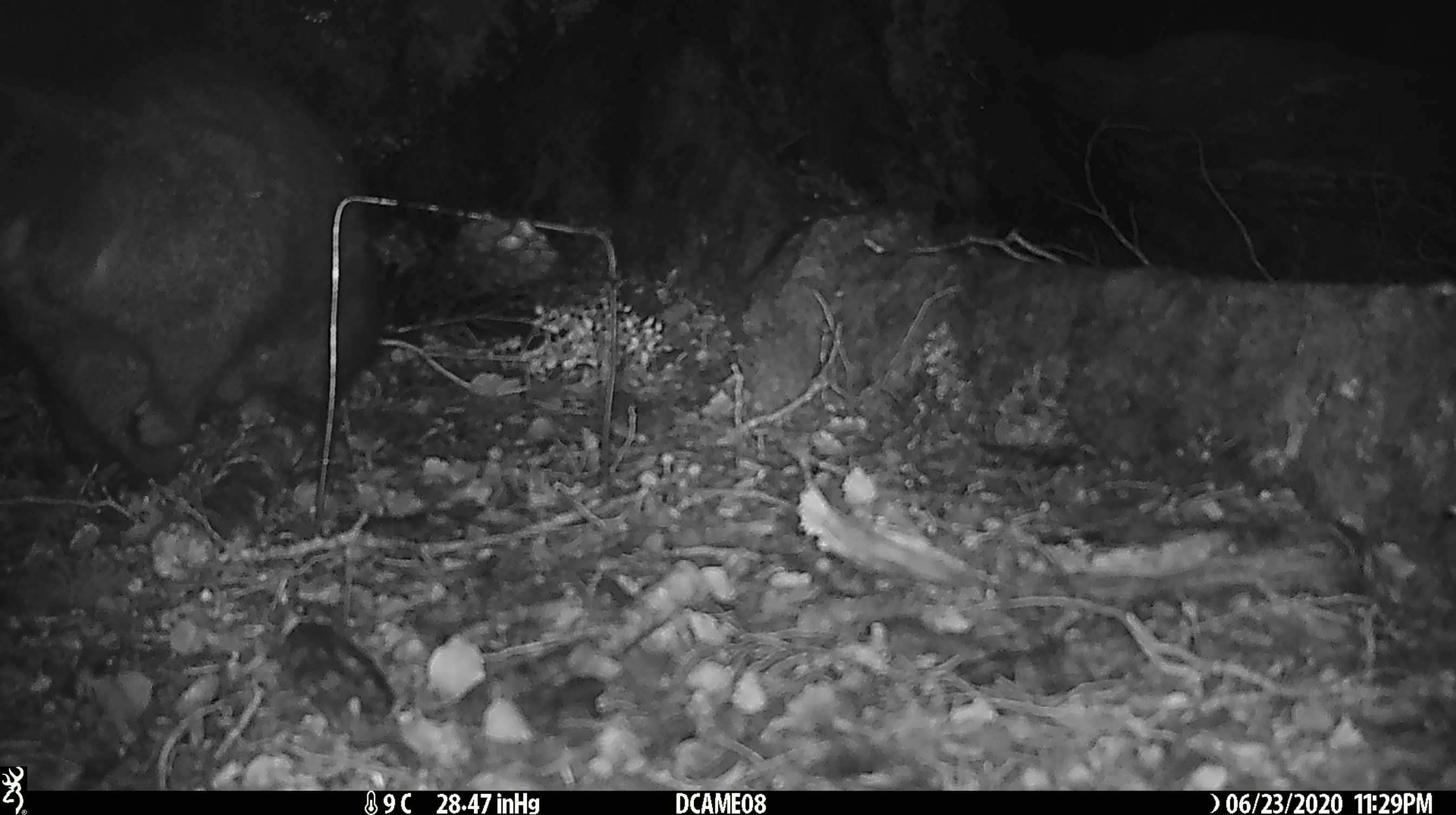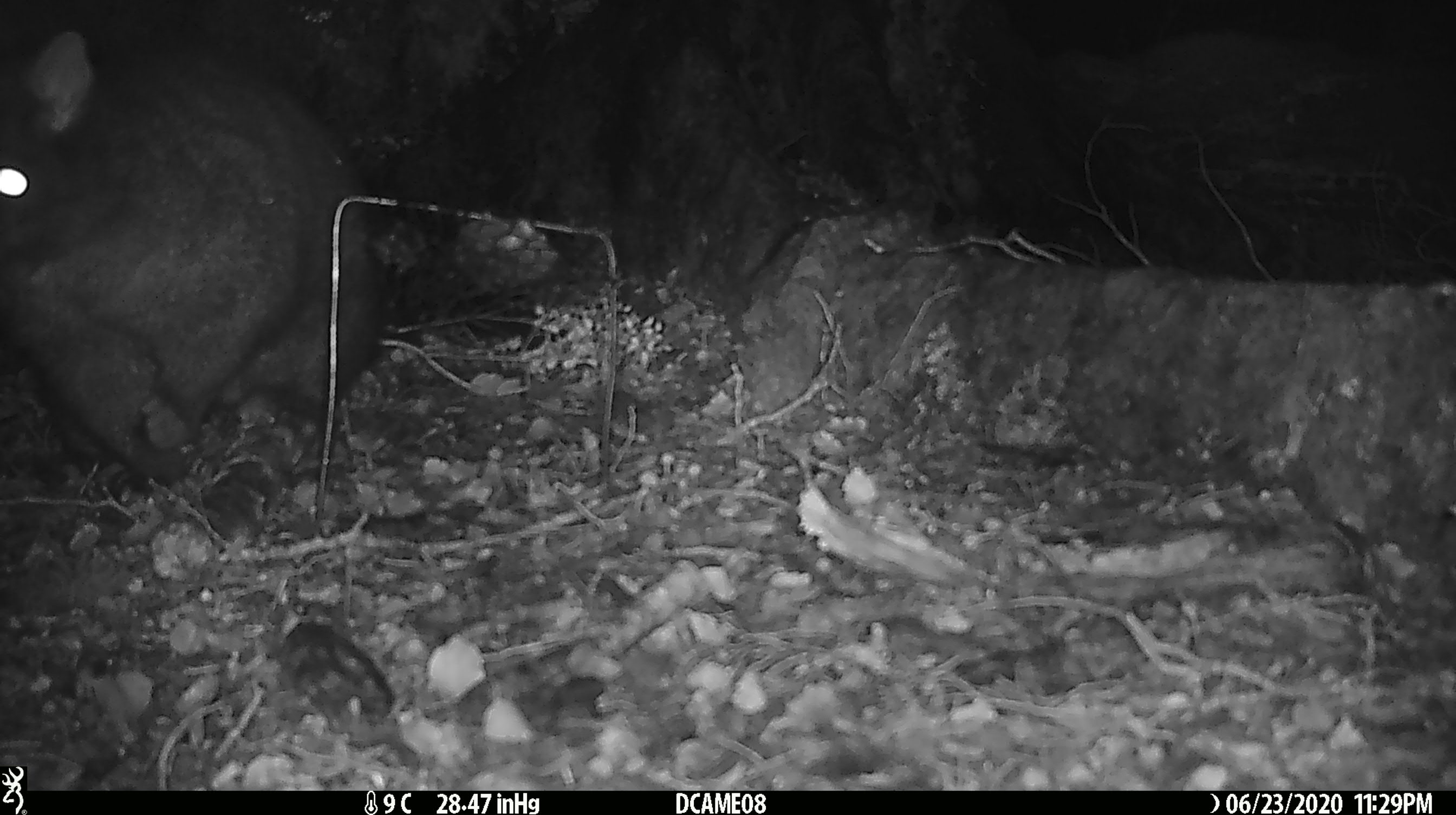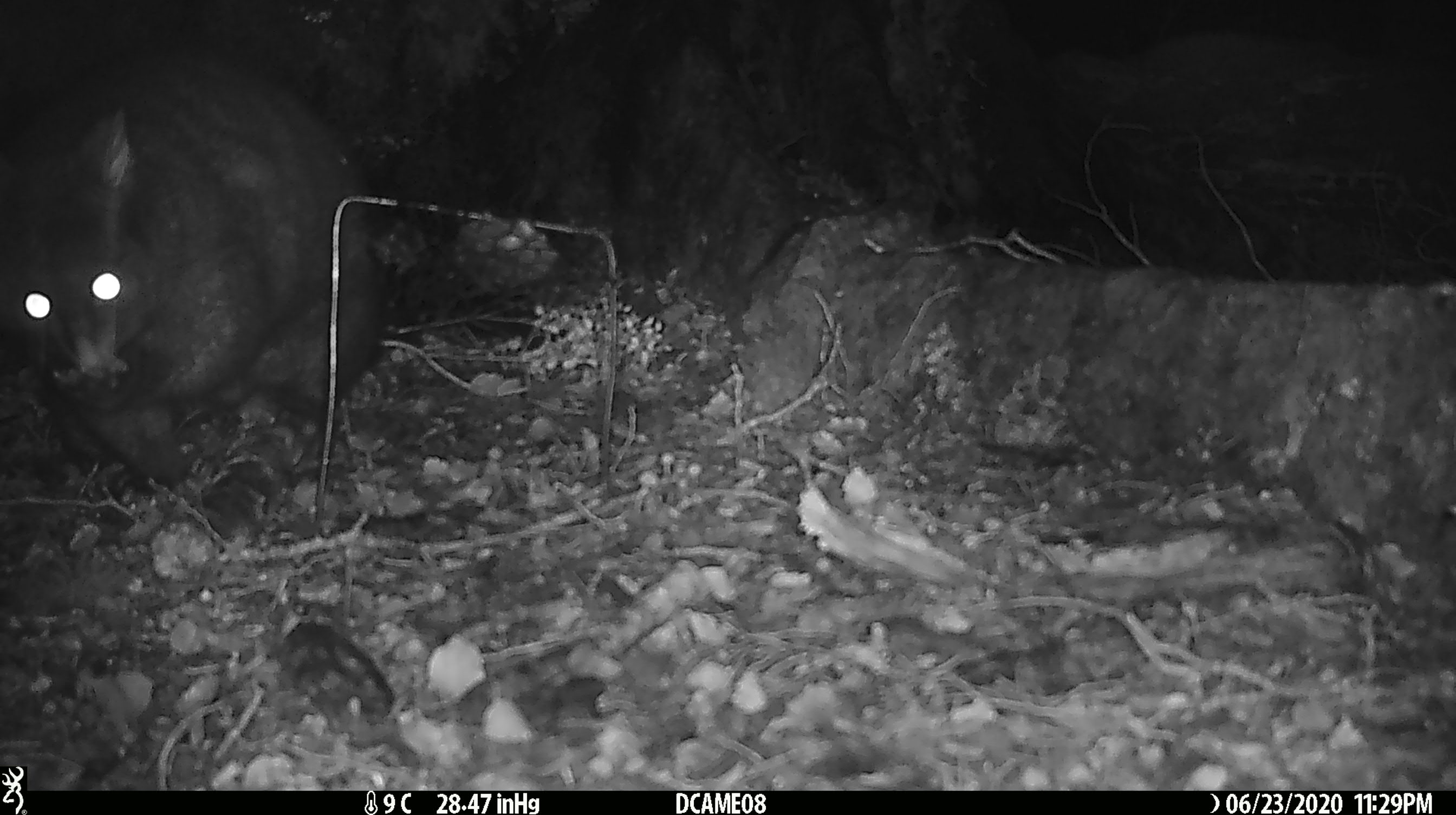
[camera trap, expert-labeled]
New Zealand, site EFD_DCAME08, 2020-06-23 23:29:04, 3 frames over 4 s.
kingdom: Animalia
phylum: Chordata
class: Mammalia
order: Diprotodontia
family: Phalangeridae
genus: Trichosurus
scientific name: Trichosurus vulpecula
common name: common brushtail possum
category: possum